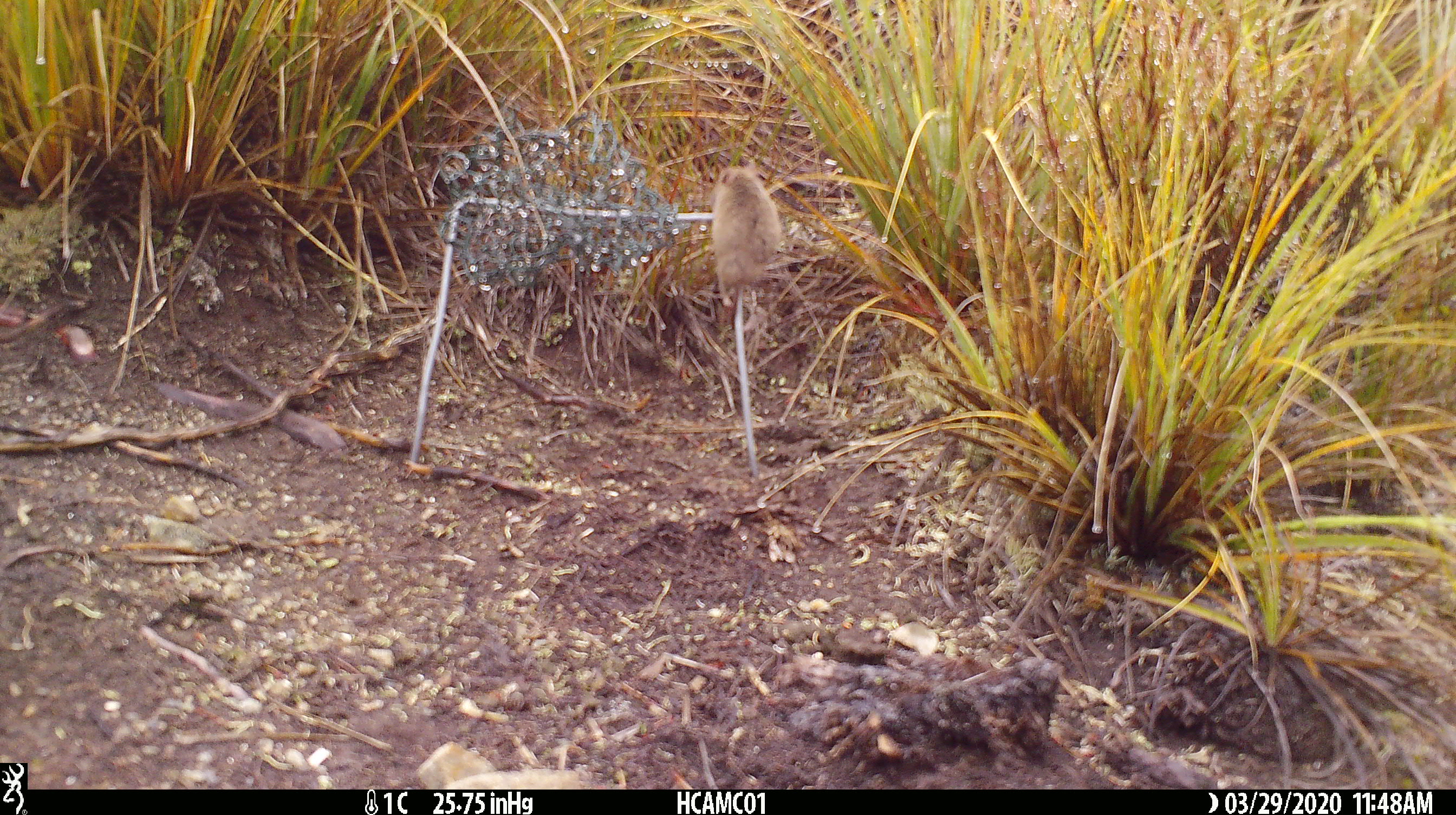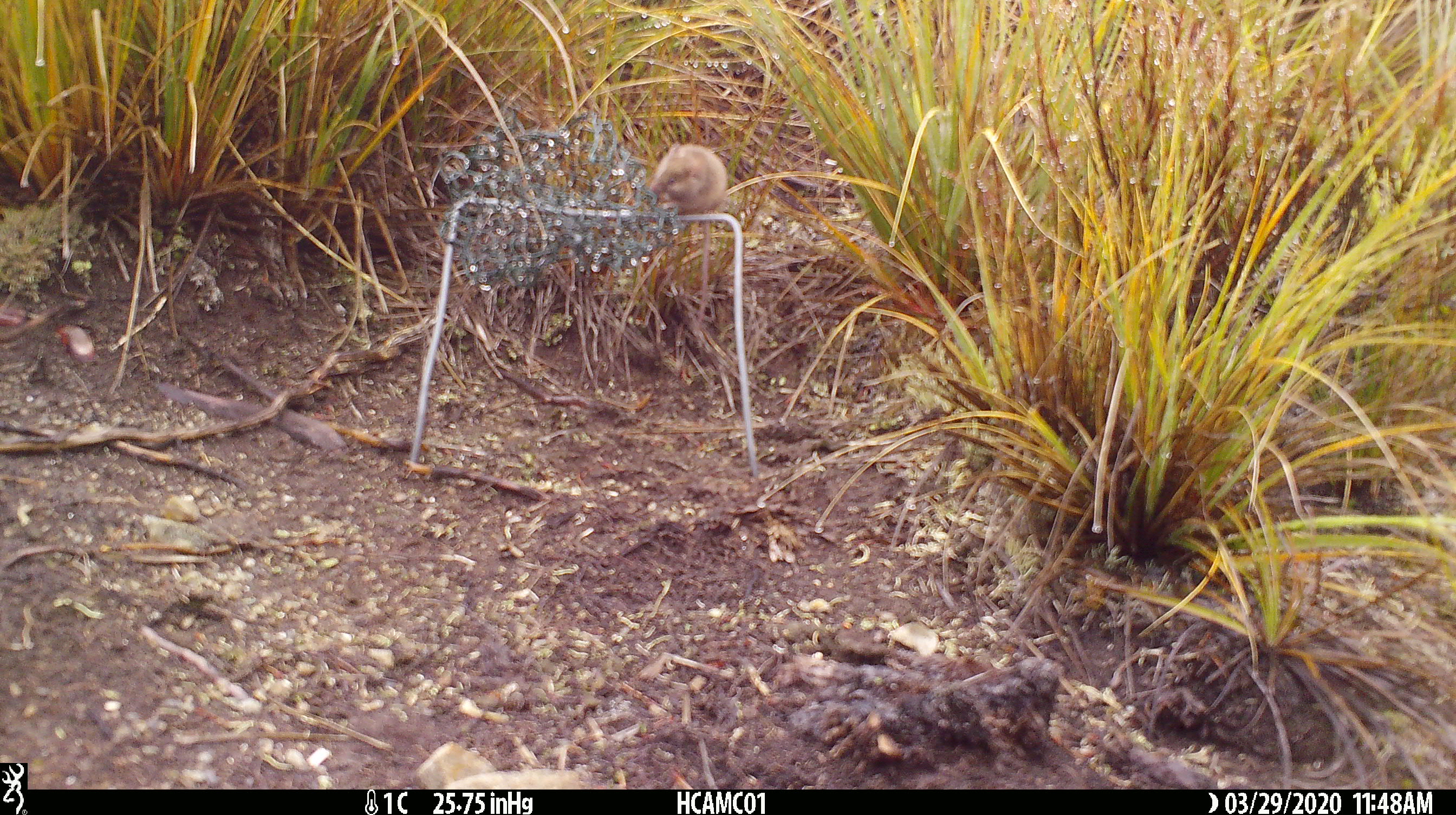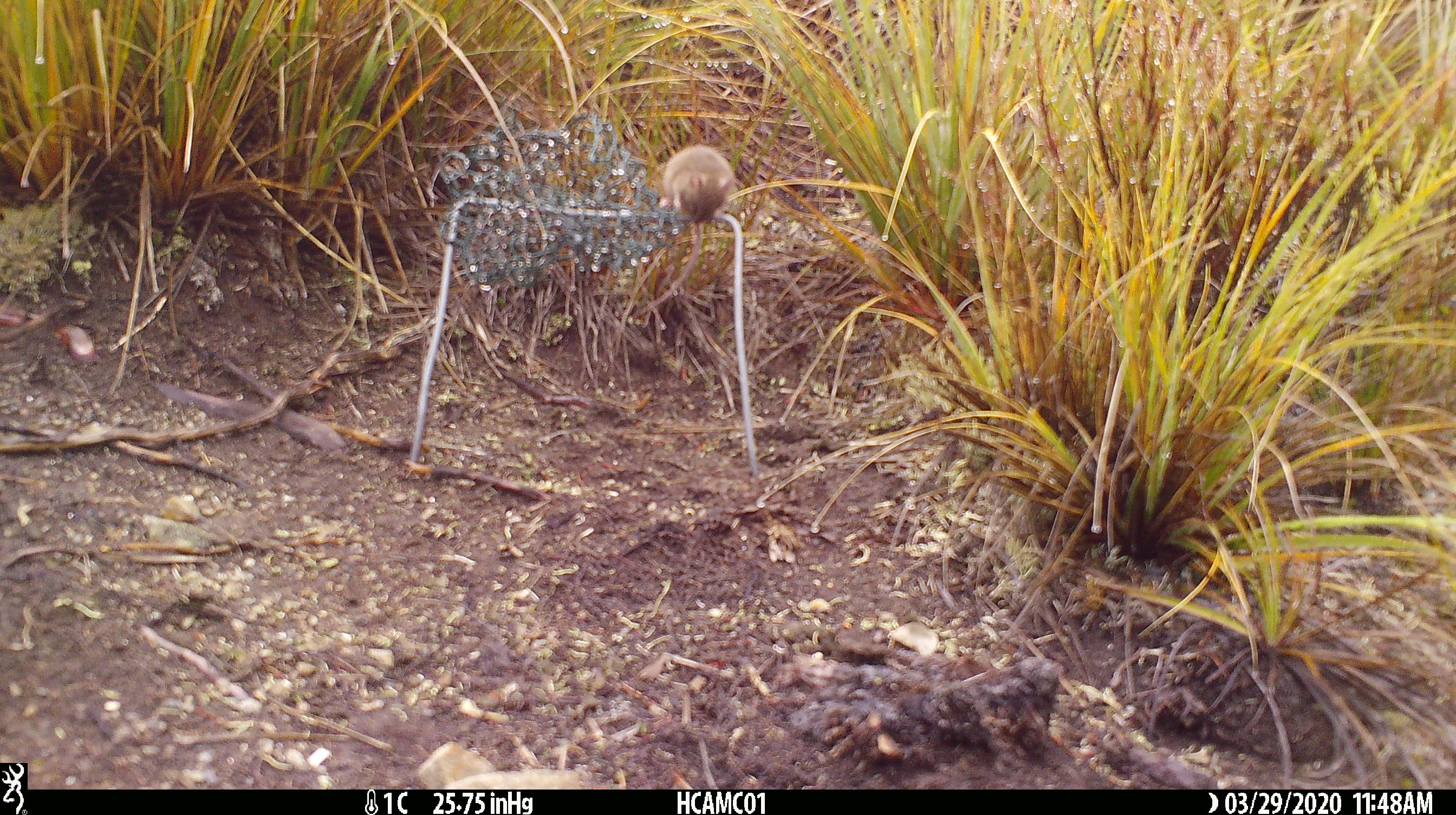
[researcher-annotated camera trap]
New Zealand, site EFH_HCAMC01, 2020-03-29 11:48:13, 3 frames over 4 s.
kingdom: Animalia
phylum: Chordata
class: Mammalia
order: Rodentia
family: Muridae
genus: Mus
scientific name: Mus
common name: mouse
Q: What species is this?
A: Mouse (Mus).